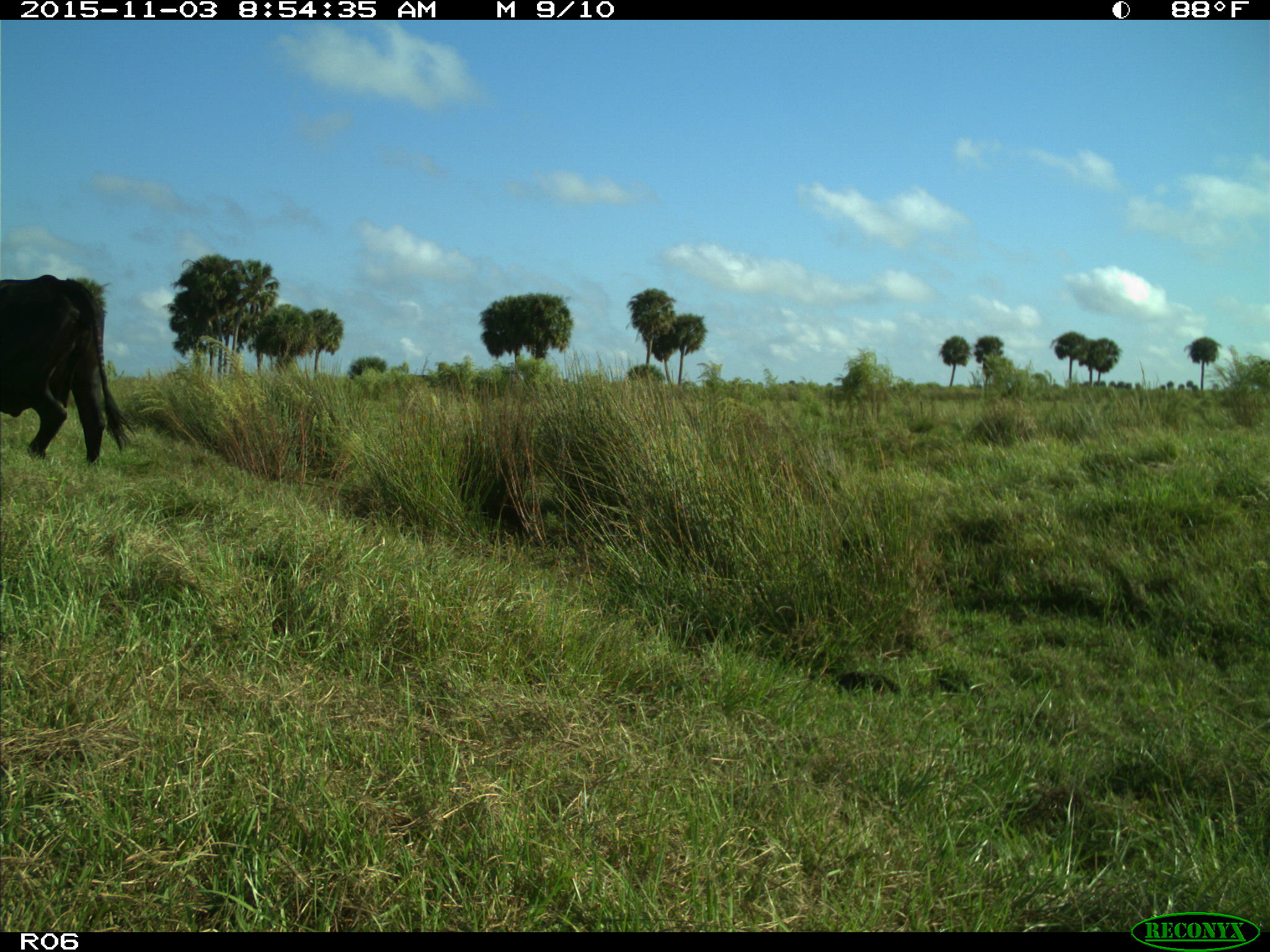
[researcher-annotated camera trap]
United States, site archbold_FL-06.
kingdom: Animalia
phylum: Chordata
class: Mammalia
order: Artiodactyla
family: Bovidae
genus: Bos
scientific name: Bos taurus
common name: domestic cow